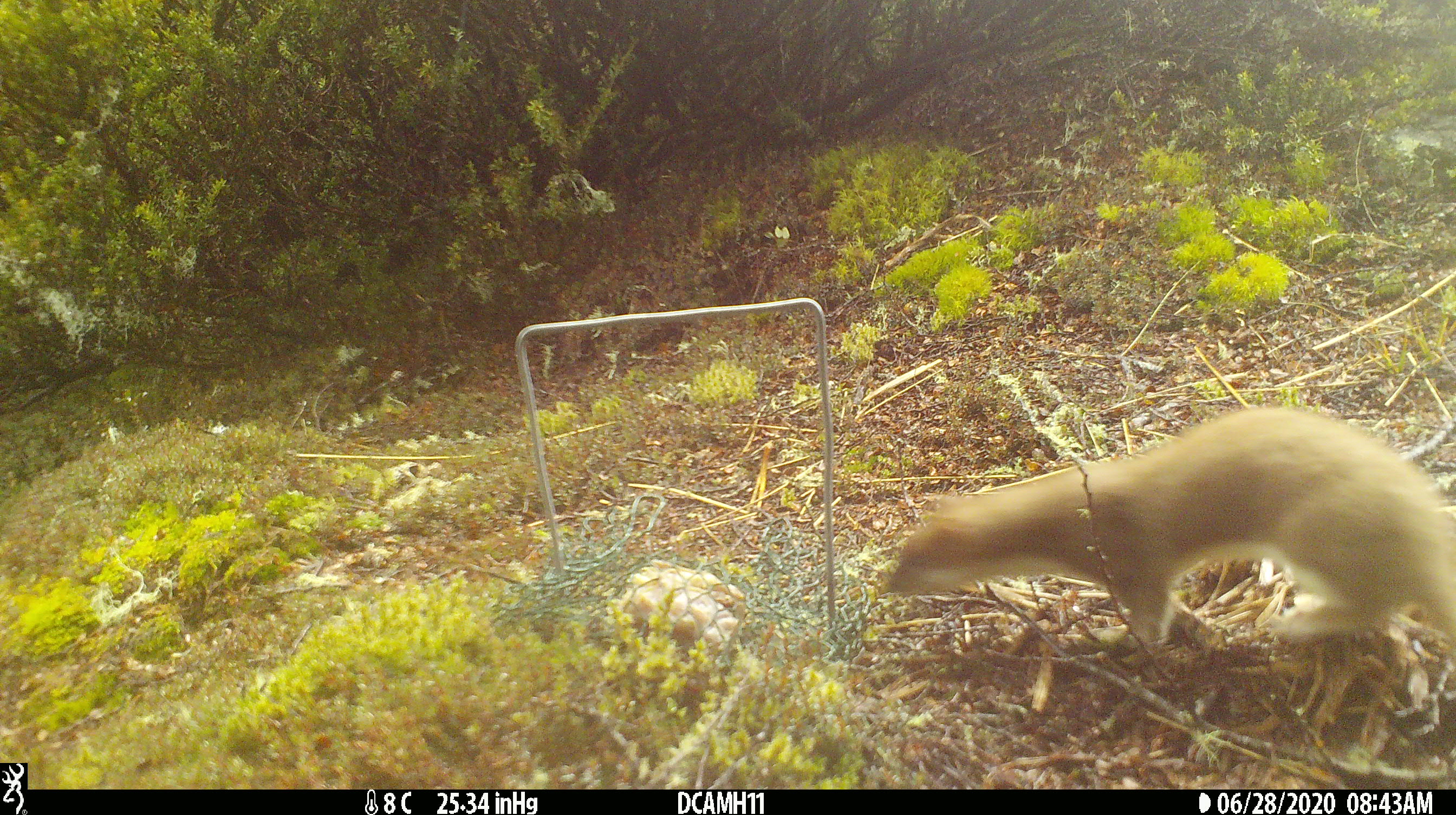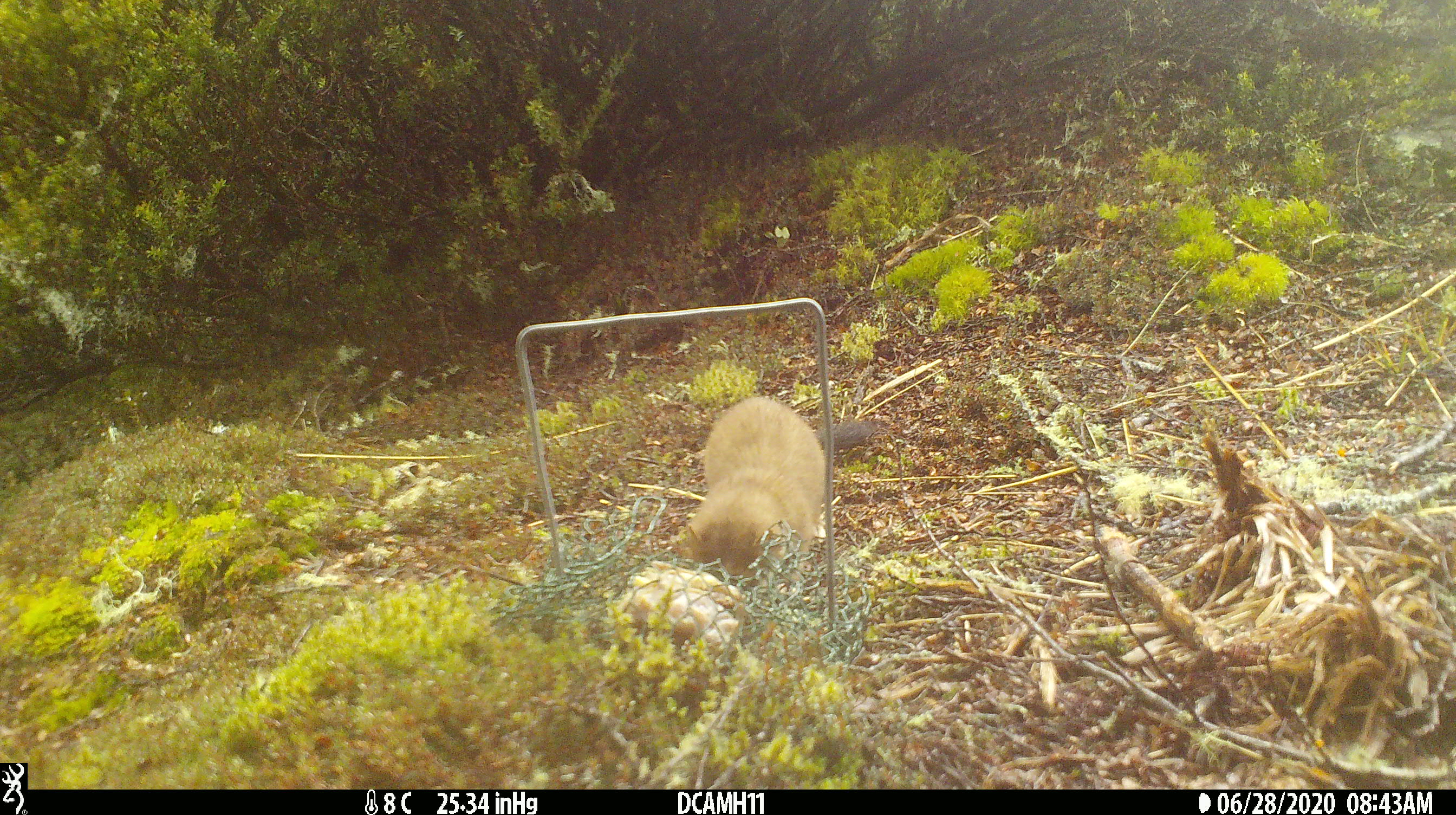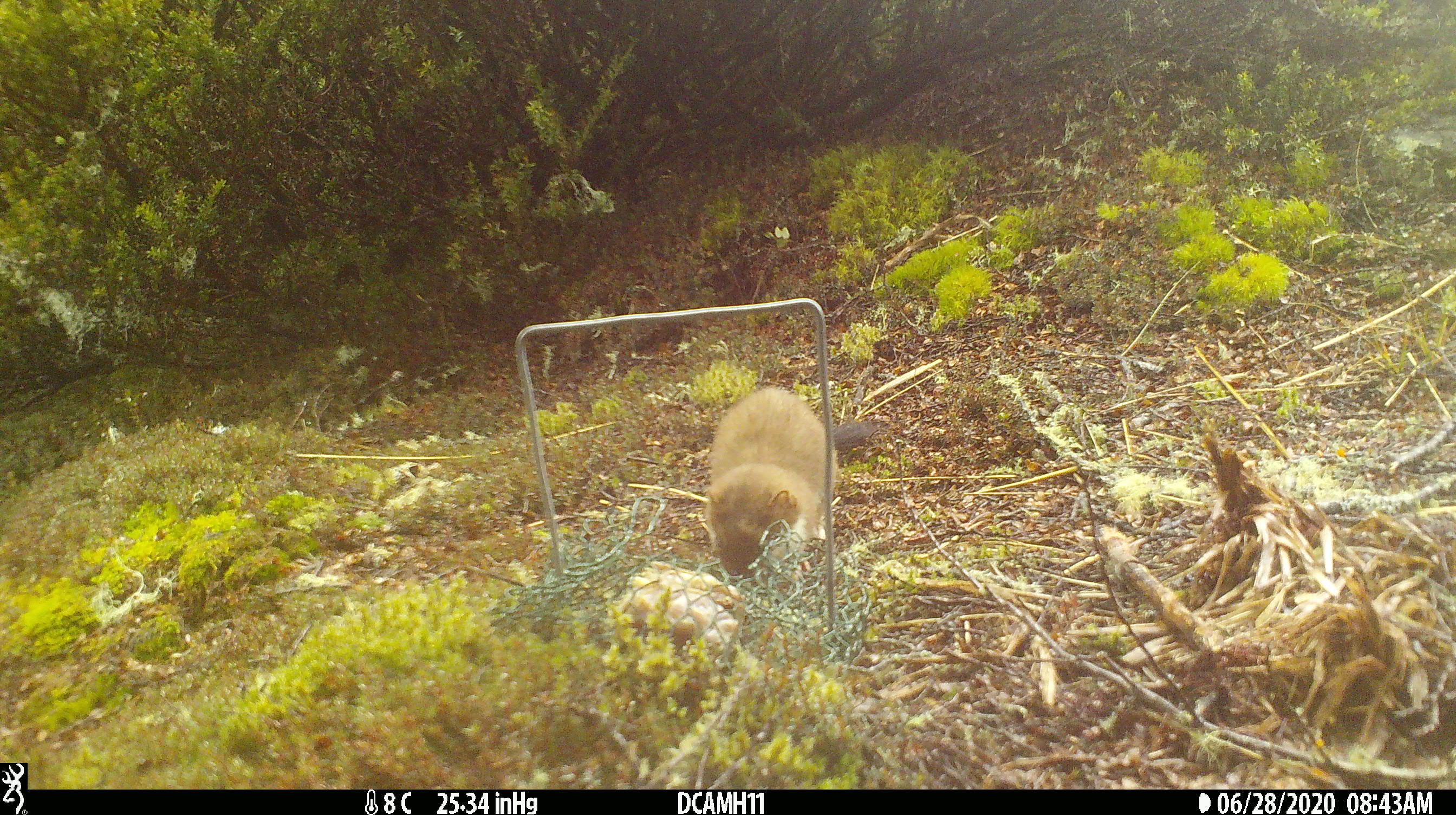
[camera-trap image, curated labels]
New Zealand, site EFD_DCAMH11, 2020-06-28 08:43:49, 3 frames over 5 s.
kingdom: Animalia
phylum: Chordata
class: Mammalia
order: Carnivora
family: Mustelidae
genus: Mustela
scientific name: Mustela erminea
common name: stoat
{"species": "stoat (Mustela erminea)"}